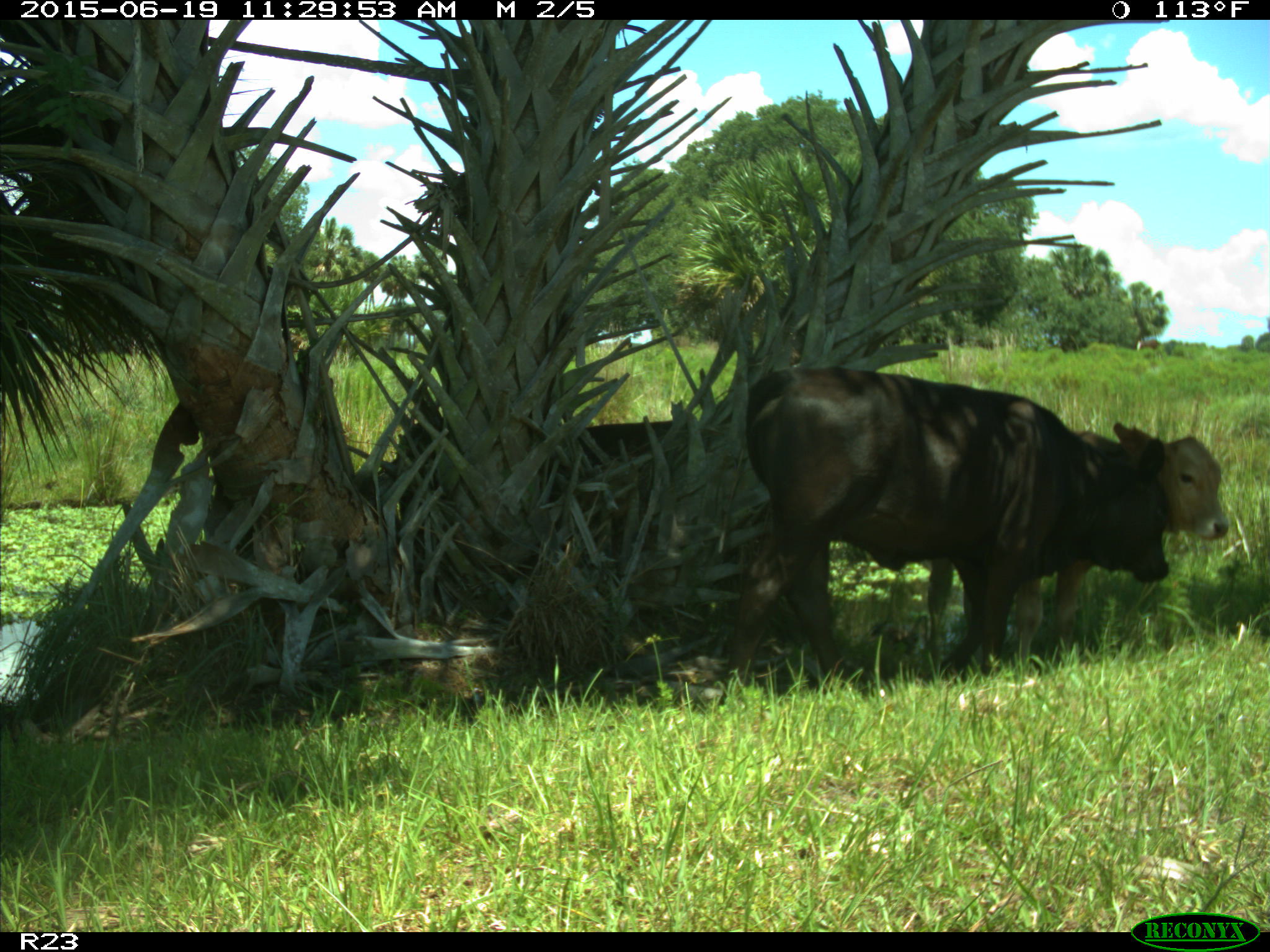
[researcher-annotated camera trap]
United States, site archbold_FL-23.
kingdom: Animalia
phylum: Chordata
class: Mammalia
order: Artiodactyla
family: Bovidae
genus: Bos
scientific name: Bos taurus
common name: domestic cow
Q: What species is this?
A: Bos taurus (domestic cow).